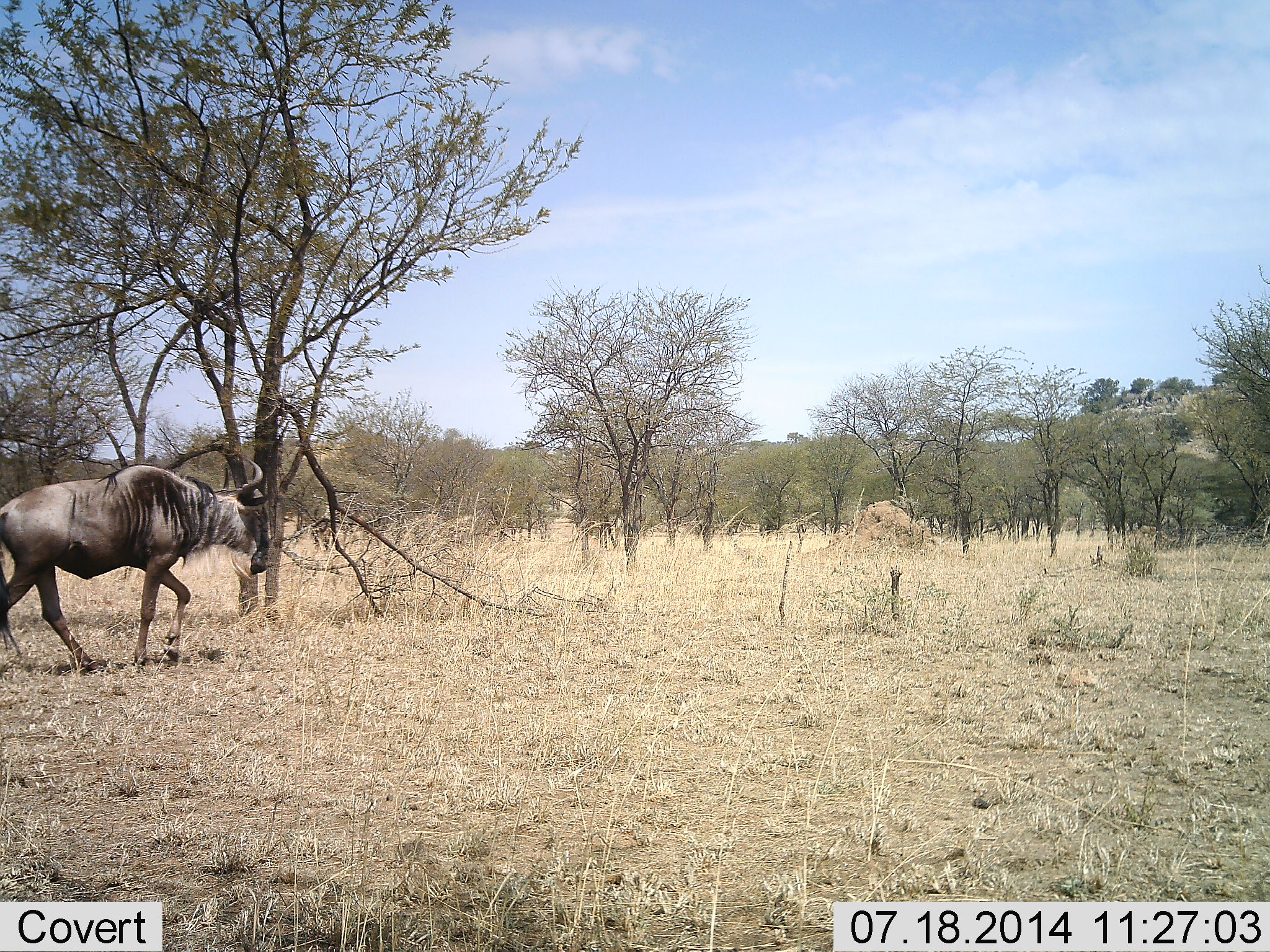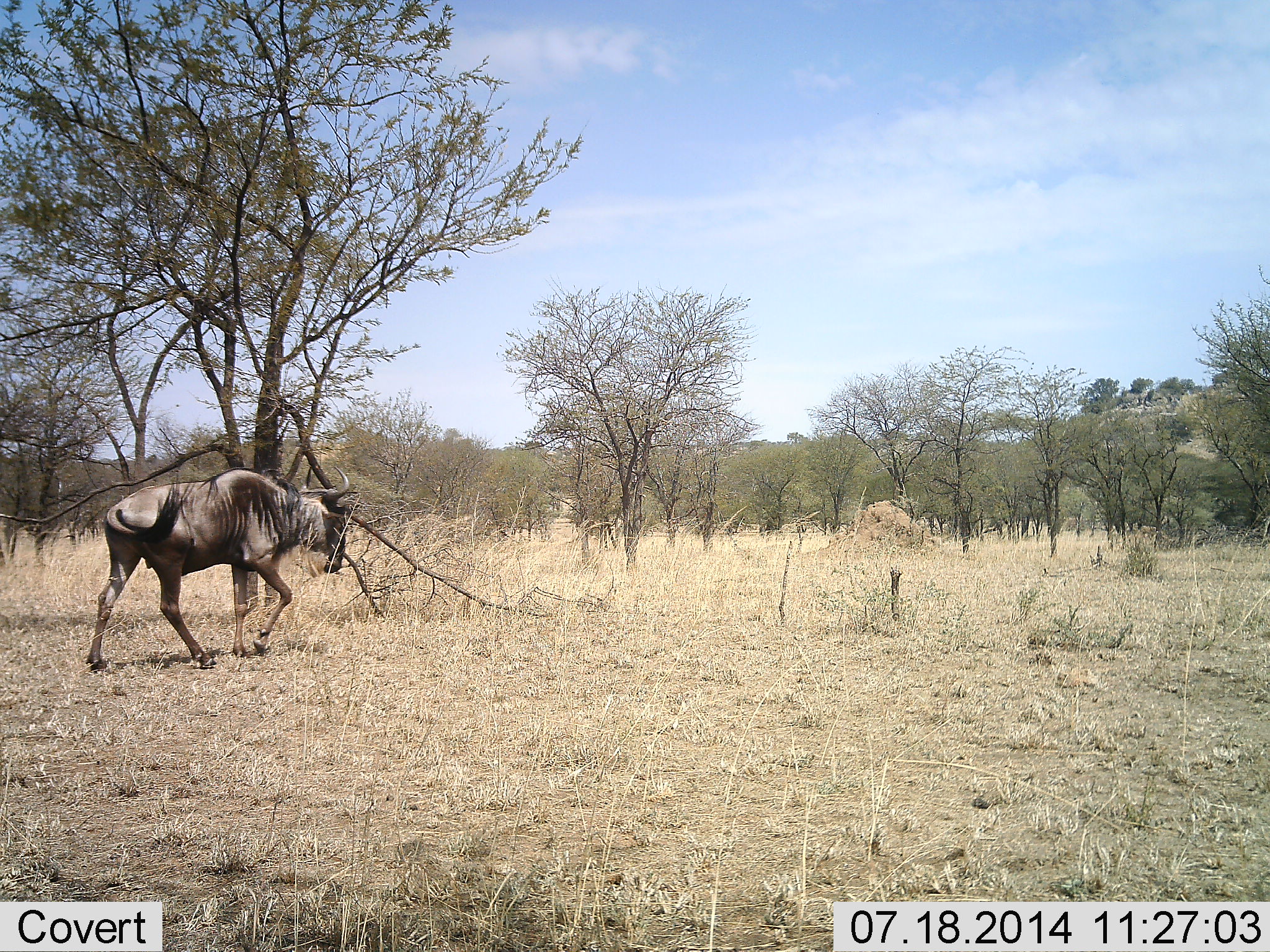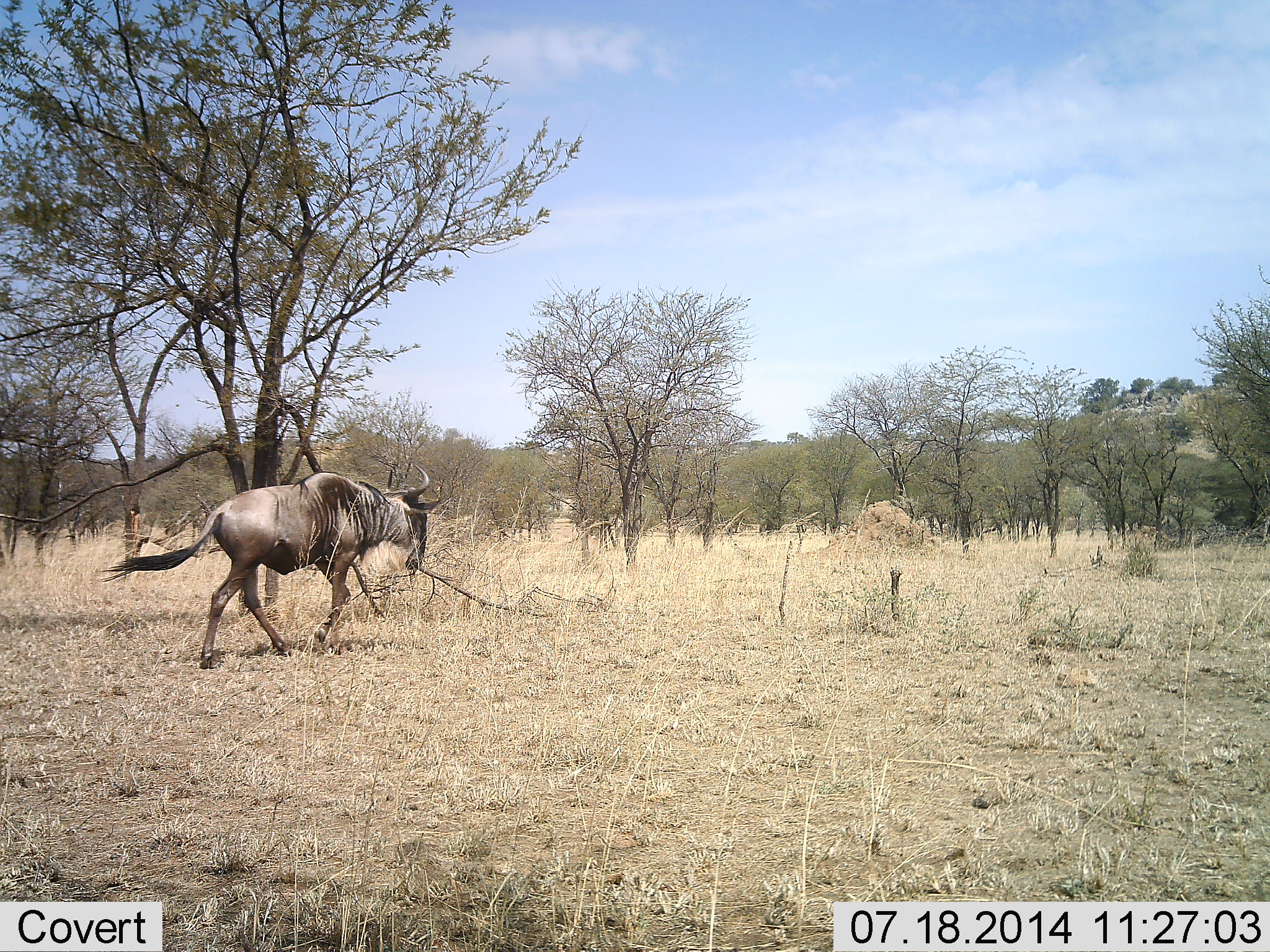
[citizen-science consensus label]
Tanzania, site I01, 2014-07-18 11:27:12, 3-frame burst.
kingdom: Animalia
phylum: Chordata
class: Mammalia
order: Artiodactyla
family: Bovidae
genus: Connochaetes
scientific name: Connochaetes taurinus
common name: blue wildebeest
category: wildebeest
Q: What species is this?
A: Wildebeest (blue wildebeest) (Connochaetes taurinus).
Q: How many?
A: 1.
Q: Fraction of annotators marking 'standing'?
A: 0%.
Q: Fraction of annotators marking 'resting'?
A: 0%.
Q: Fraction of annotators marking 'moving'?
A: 100%.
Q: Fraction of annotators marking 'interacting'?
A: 0%.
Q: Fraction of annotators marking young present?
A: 0%.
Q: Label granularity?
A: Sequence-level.